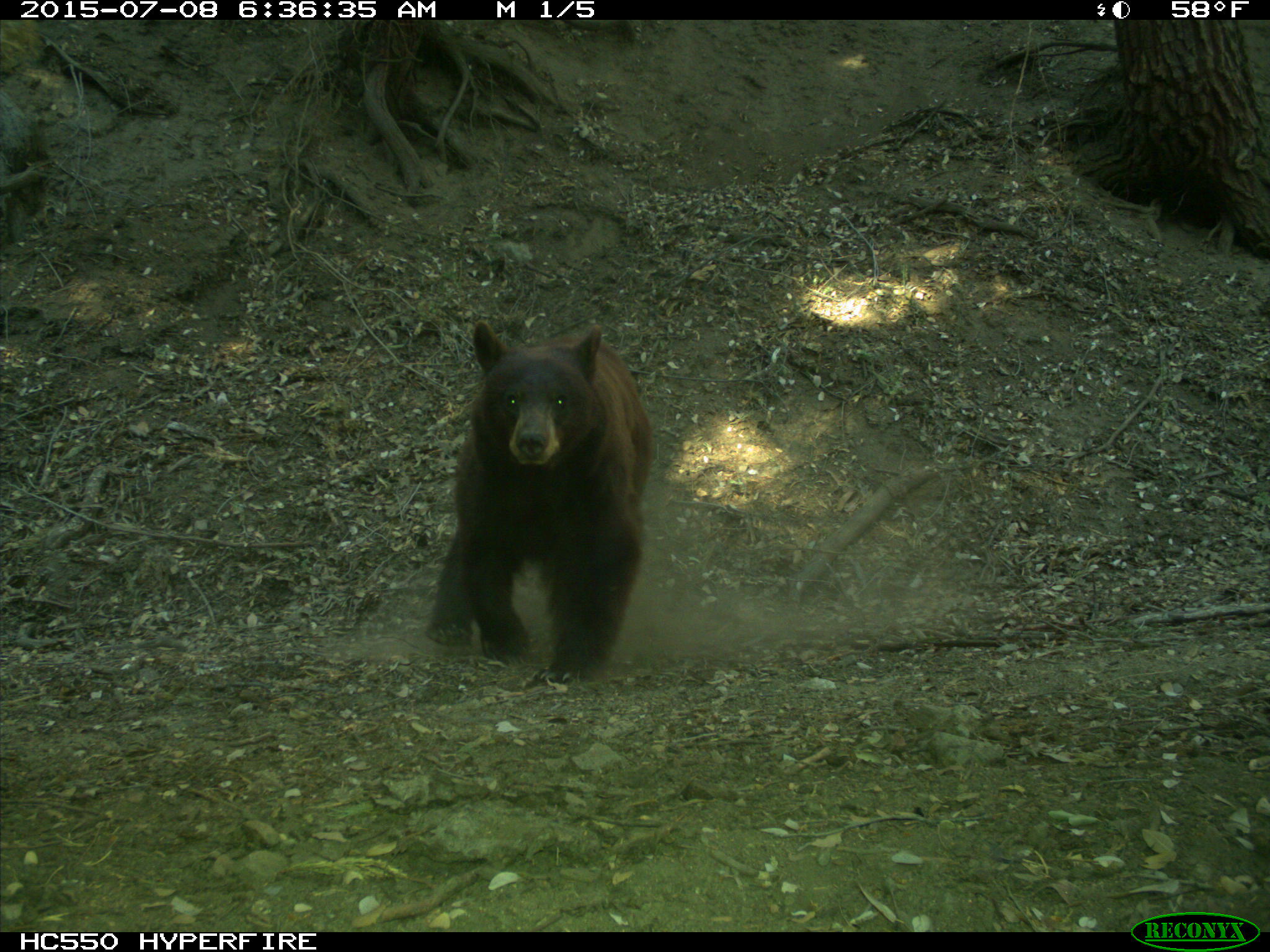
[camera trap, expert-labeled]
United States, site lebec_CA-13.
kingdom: Animalia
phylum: Chordata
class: Mammalia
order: Carnivora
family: Ursidae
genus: Ursus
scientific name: Ursus americanus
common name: american black bear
Ursus americanus (american black bear).